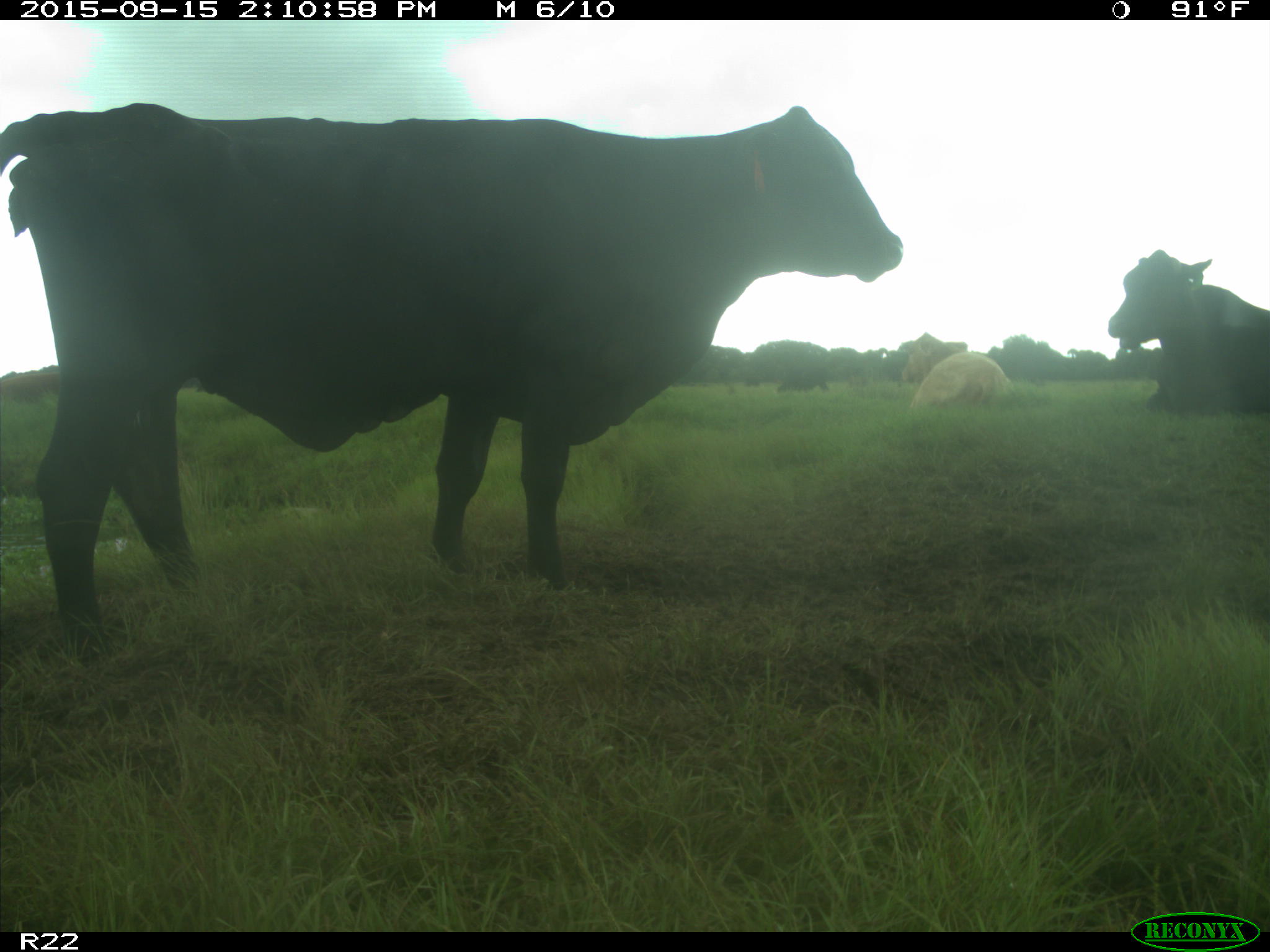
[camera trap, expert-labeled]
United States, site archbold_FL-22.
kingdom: Animalia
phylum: Chordata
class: Mammalia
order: Artiodactyla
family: Bovidae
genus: Bos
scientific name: Bos taurus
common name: domestic cow